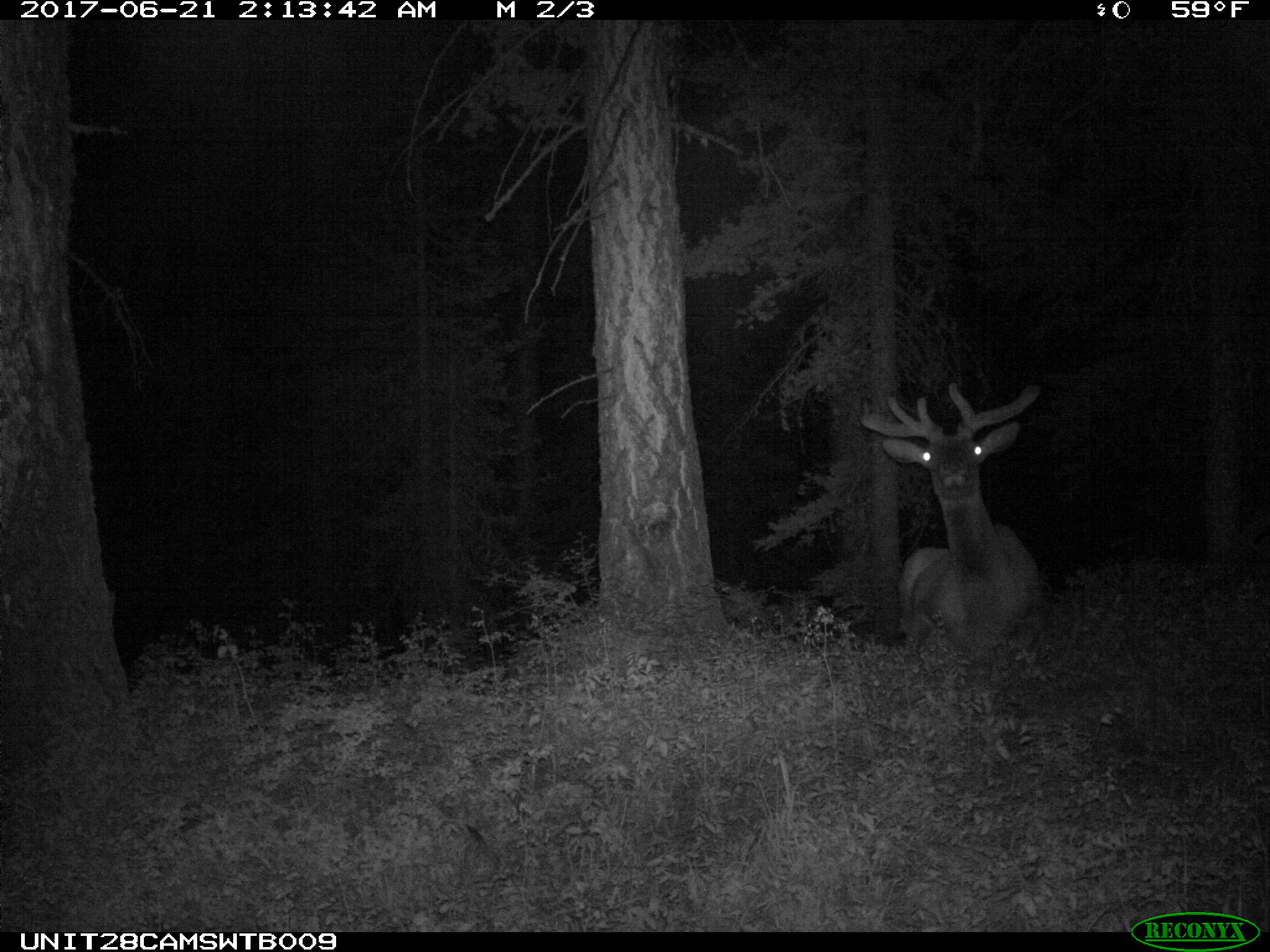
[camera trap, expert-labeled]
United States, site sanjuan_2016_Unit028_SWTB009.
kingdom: Animalia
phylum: Chordata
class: Mammalia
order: Artiodactyla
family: Cervidae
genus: Cervus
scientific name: Cervus elaphus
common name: red deer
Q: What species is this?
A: Cervus elaphus (red deer).